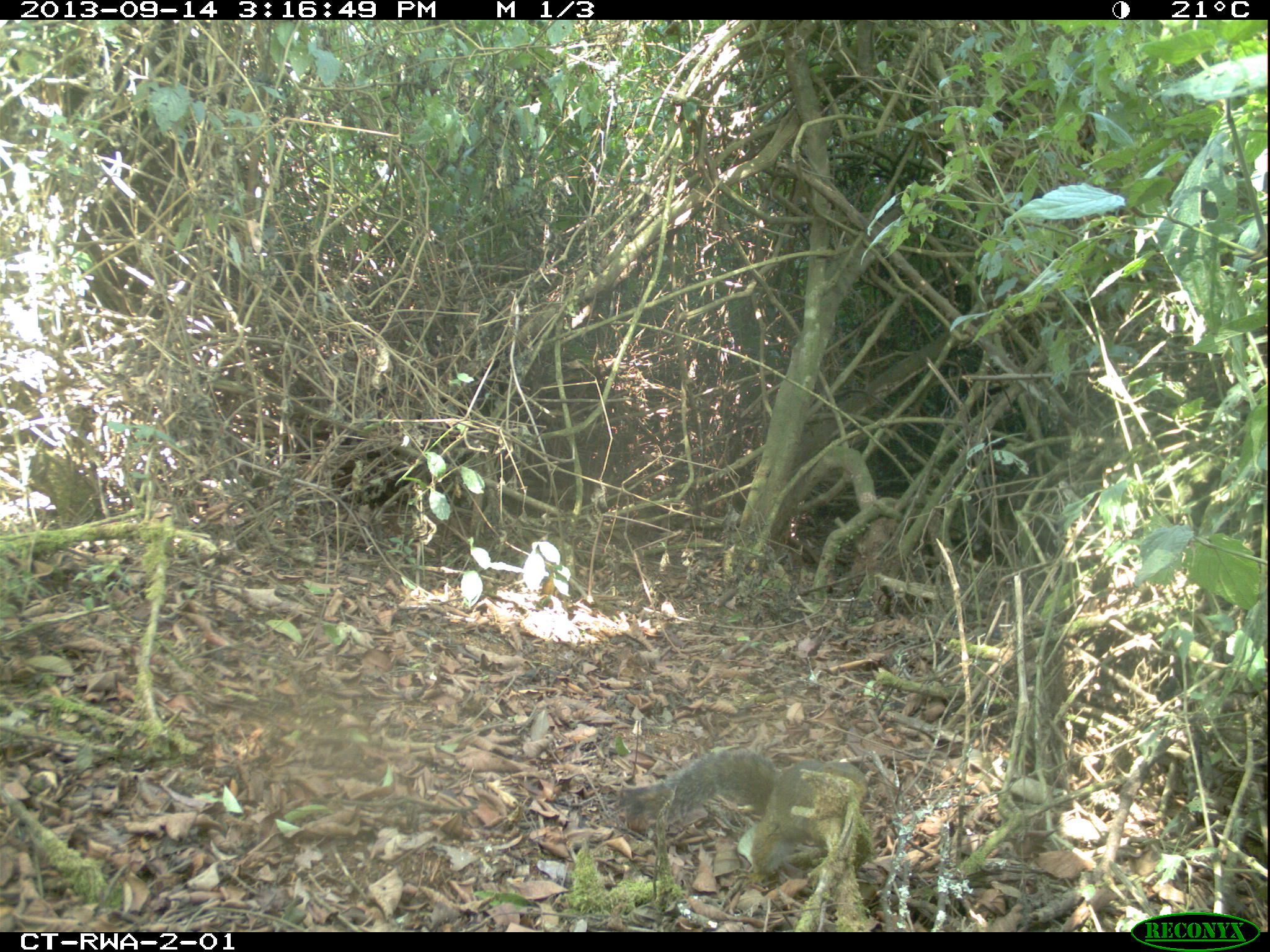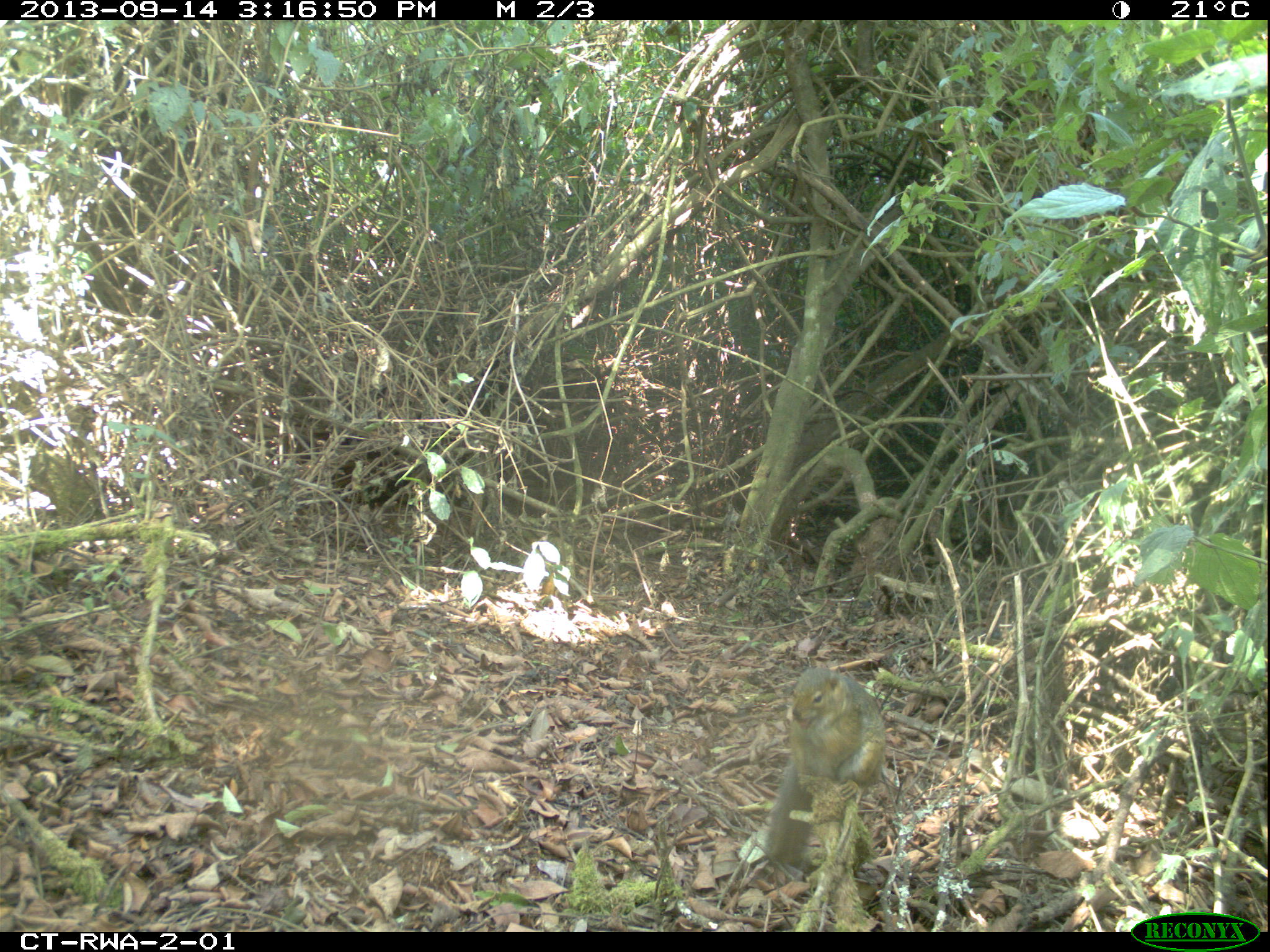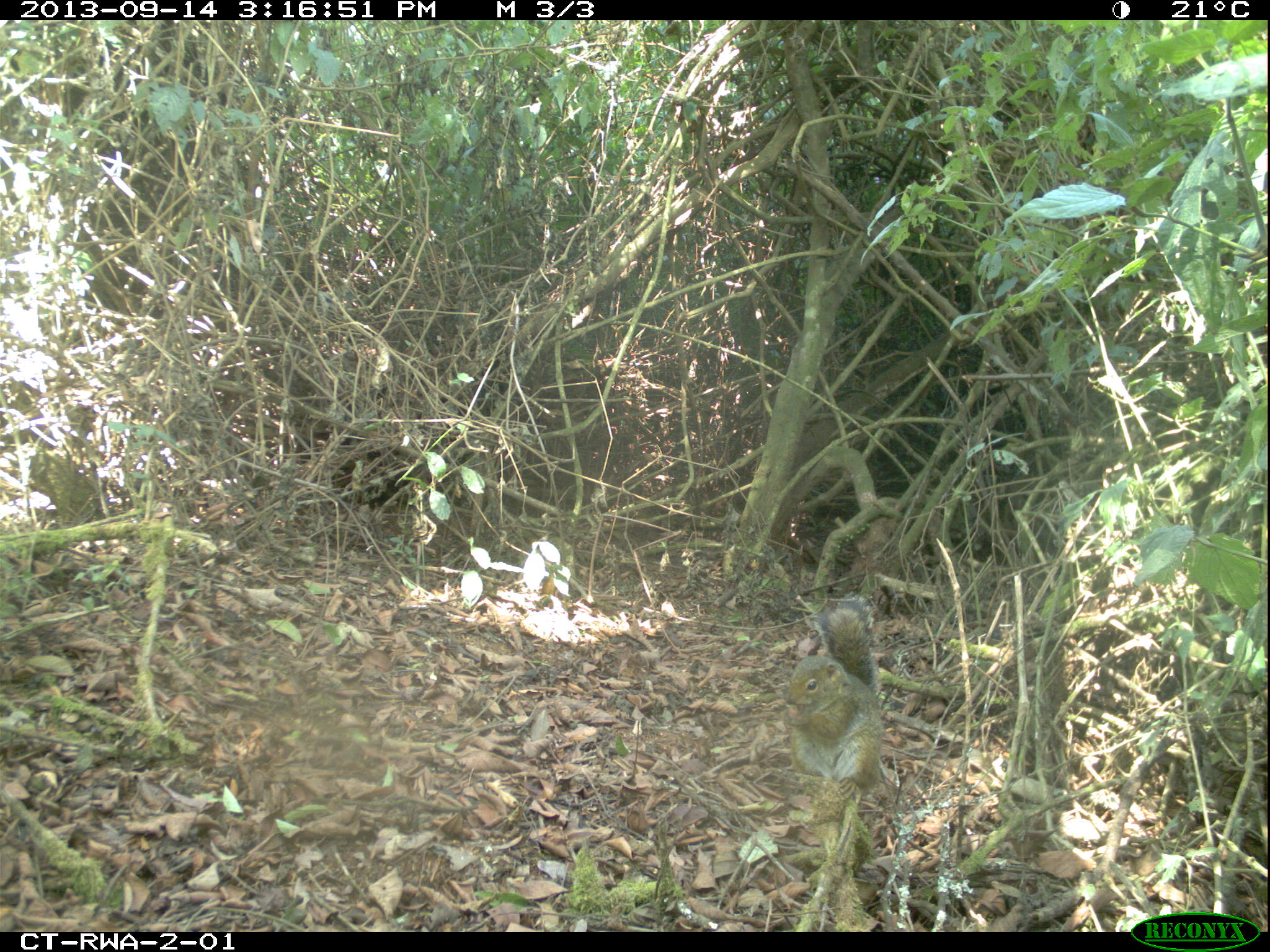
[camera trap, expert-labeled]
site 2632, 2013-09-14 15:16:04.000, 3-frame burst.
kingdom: Animalia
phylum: Chordata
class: Mammalia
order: Rodentia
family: Sciuridae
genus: Funisciurus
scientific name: Funisciurus carruthersi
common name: carruther's mountain squirrel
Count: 1.